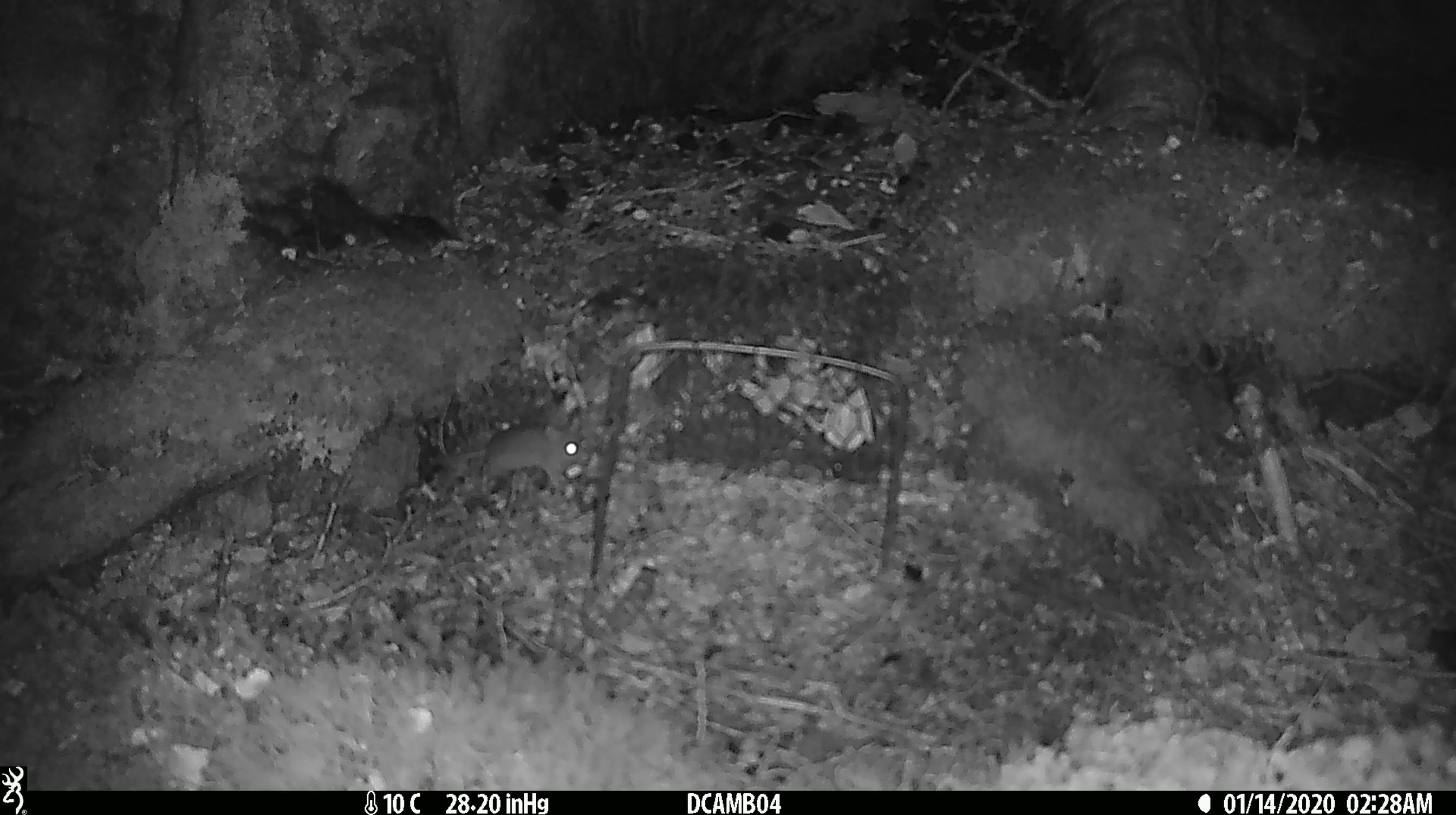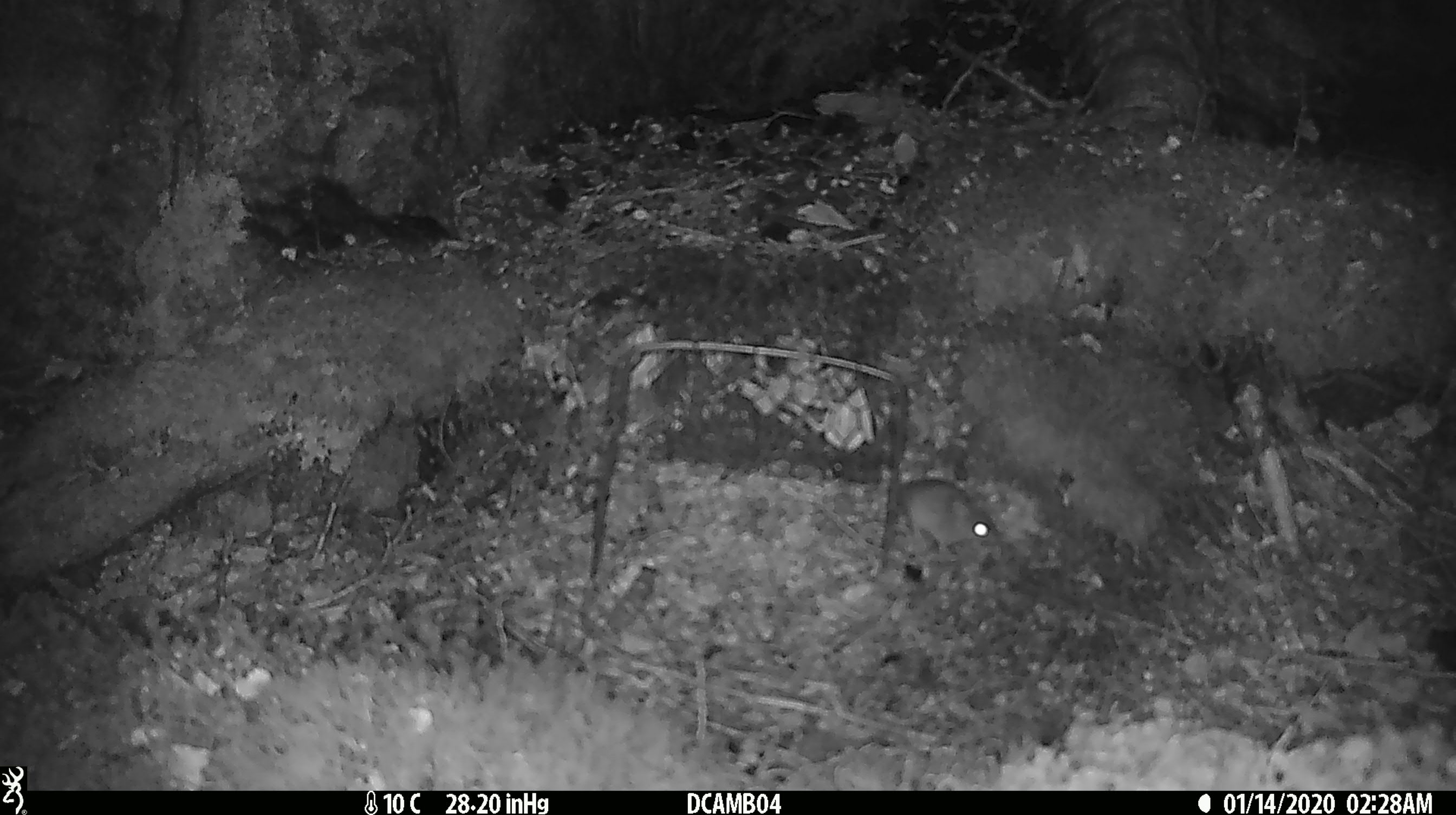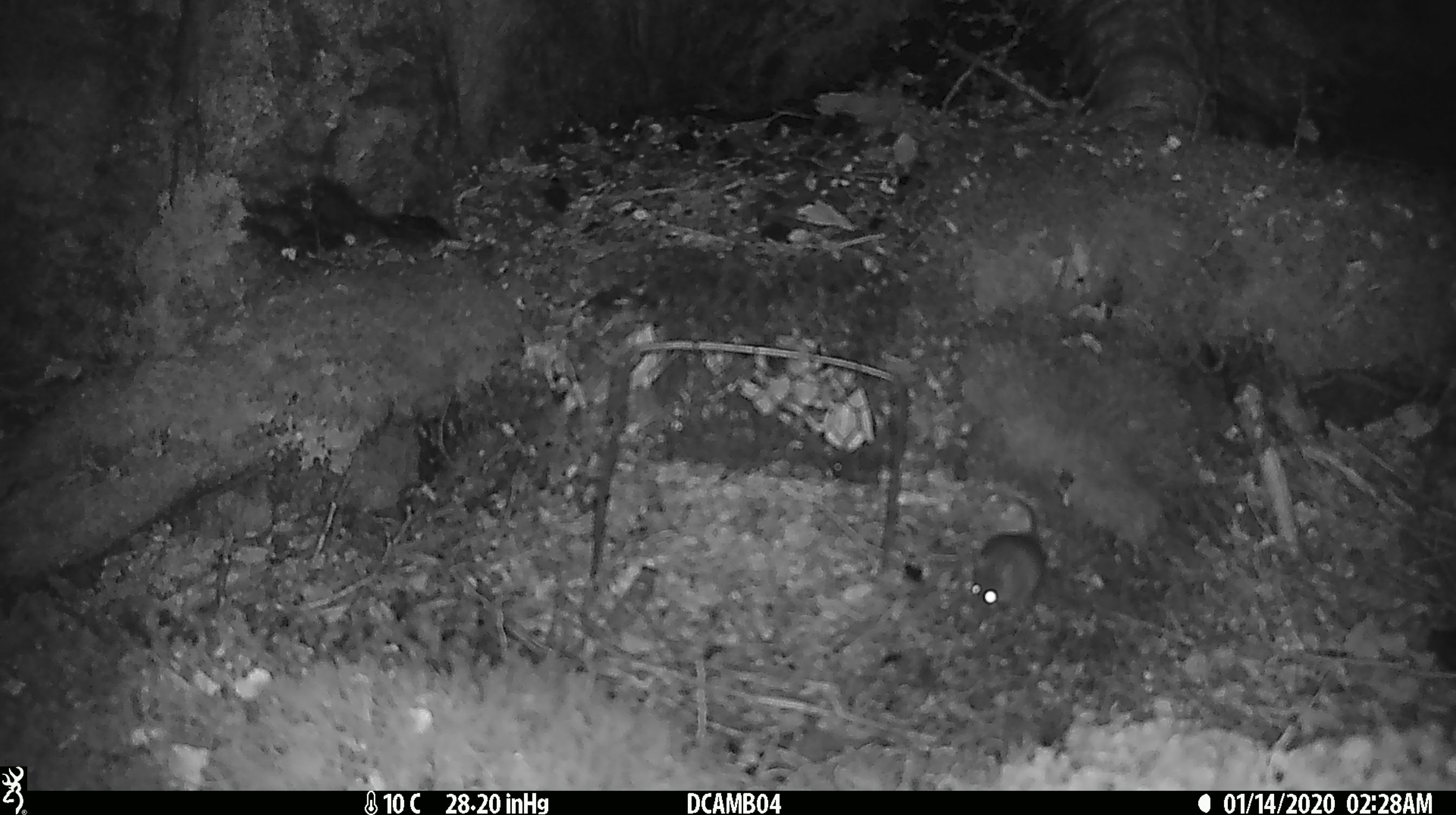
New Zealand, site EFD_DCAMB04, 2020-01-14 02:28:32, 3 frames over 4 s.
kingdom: Animalia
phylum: Chordata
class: Mammalia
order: Rodentia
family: Muridae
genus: Mus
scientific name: Mus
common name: mouse